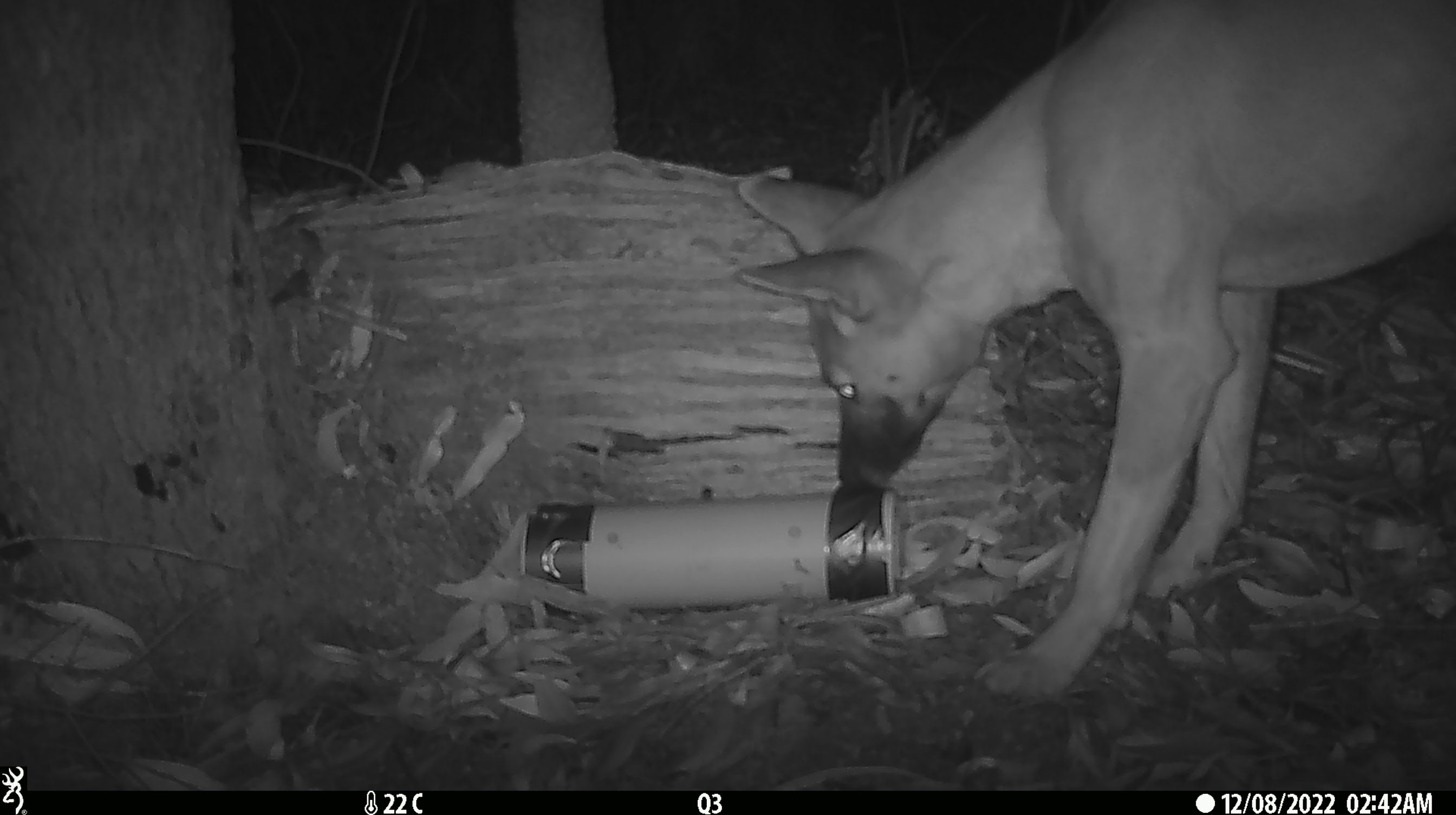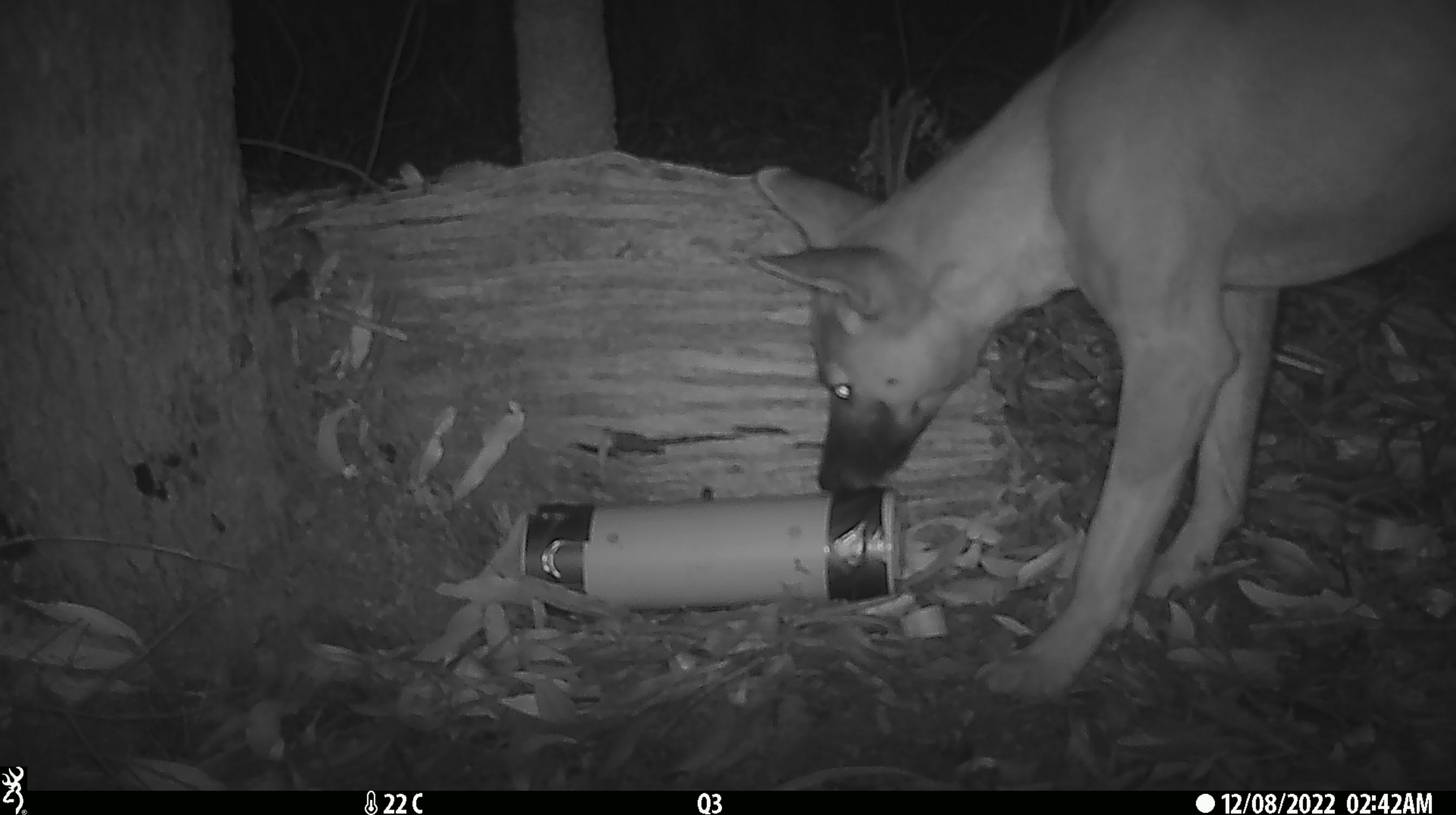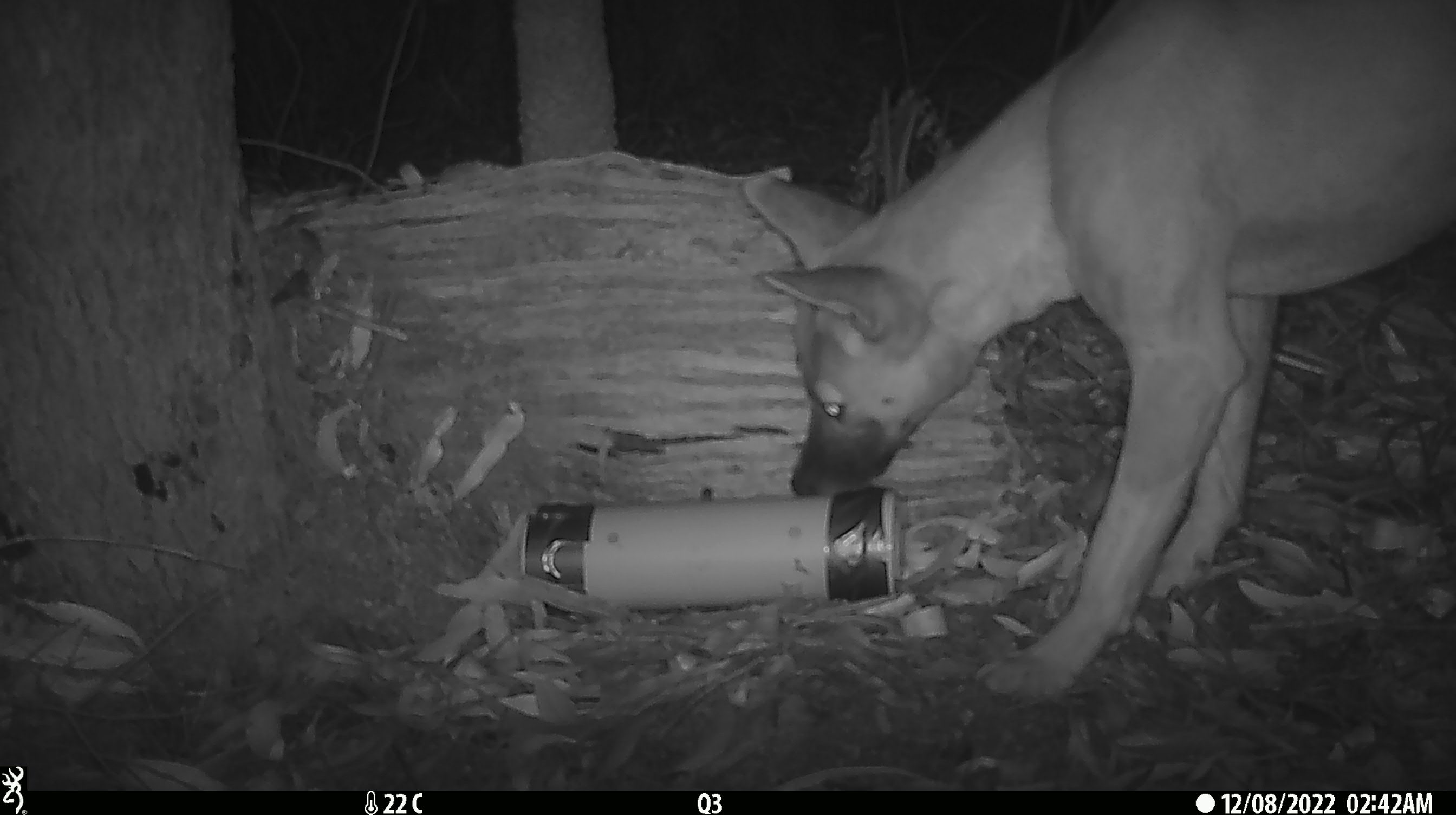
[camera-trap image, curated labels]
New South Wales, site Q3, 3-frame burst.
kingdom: Animalia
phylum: Chordata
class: Mammalia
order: Carnivora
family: Canidae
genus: Canis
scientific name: Canis familiaris dingo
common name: dingo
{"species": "dingo (Canis familiaris dingo)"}